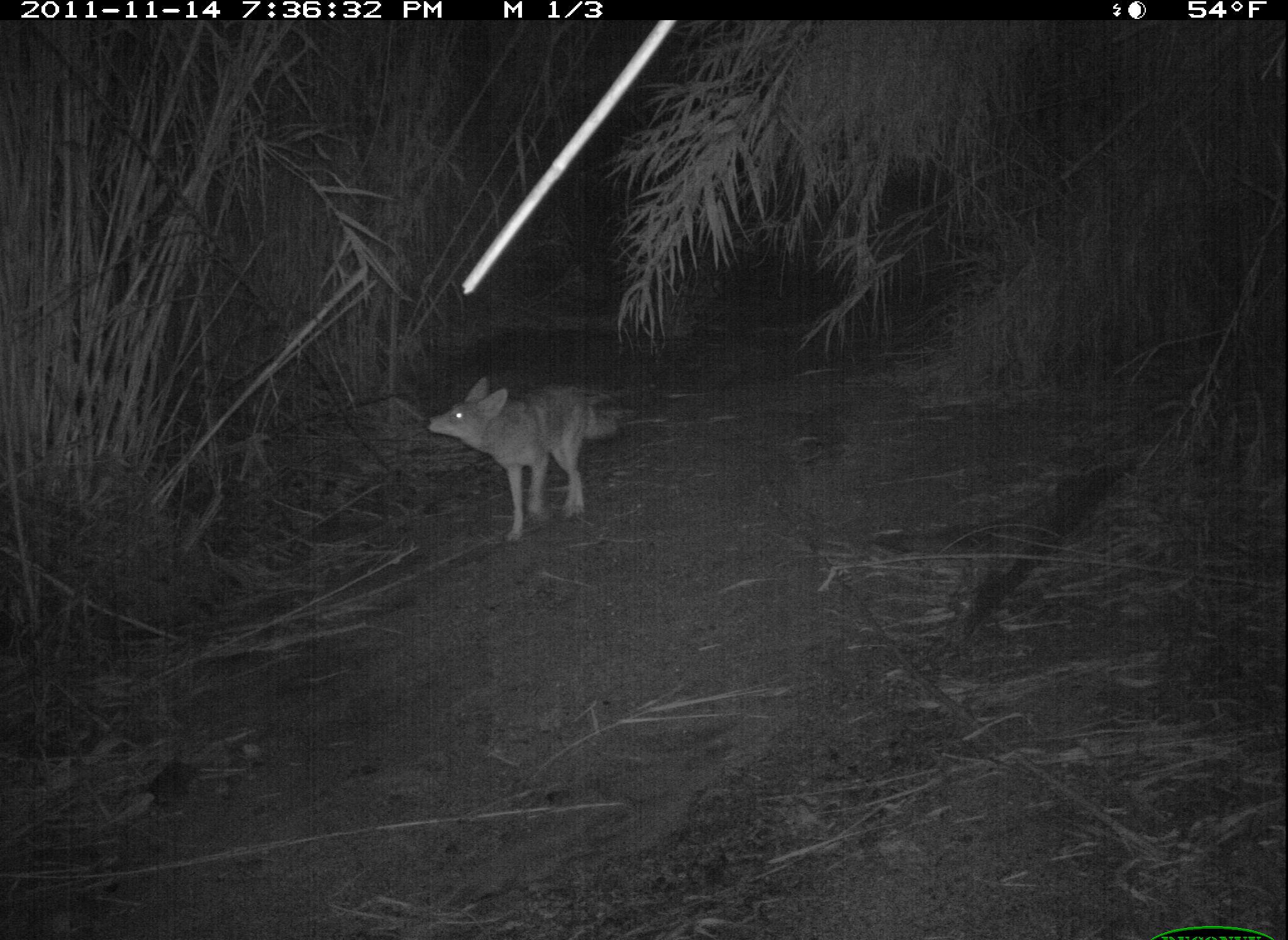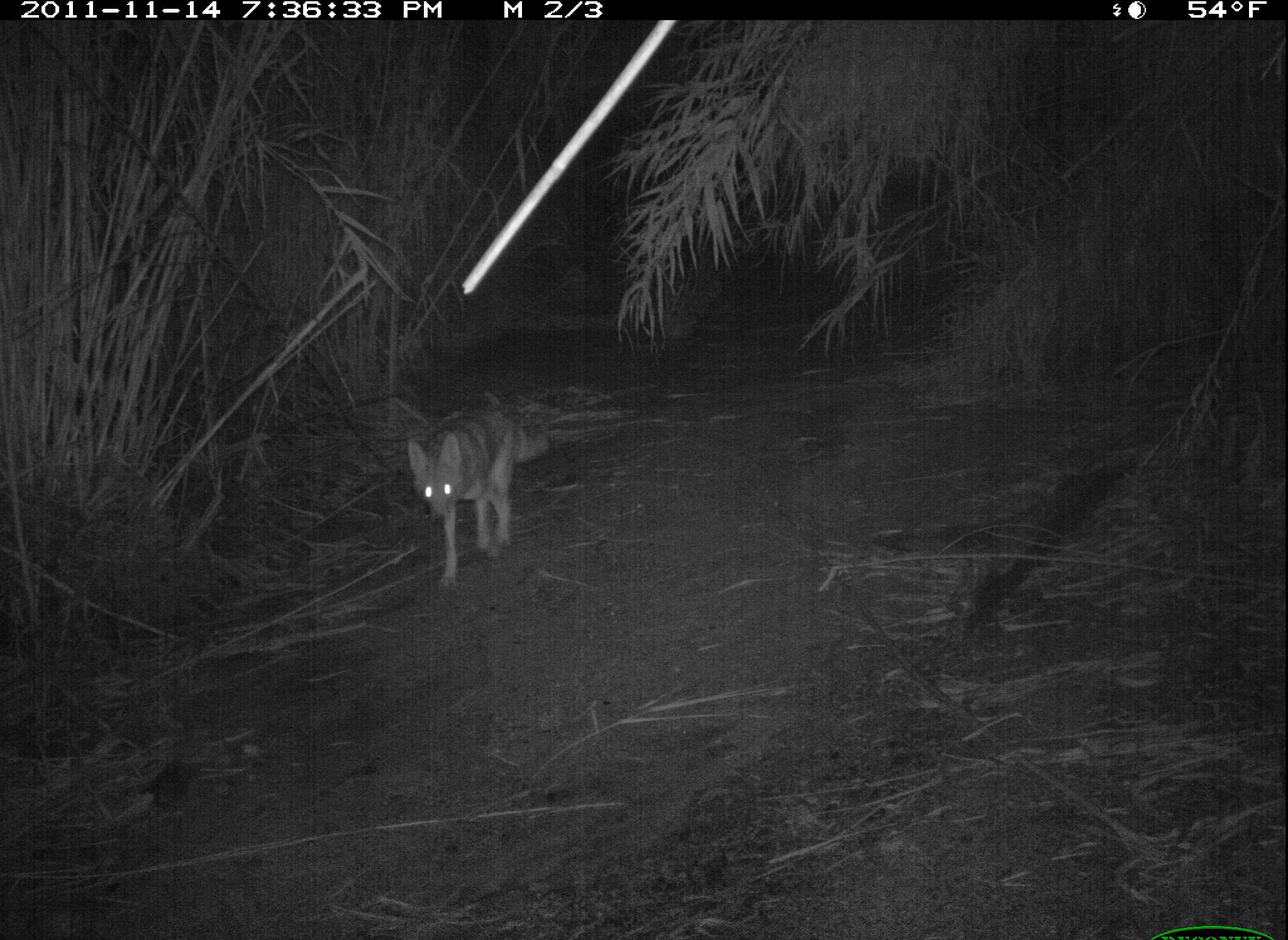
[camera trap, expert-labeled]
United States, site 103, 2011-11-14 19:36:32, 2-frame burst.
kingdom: Animalia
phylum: Chordata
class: Mammalia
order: Carnivora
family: Canidae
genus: Canis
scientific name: Canis latrans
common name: coyote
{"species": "coyote (Canis latrans)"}